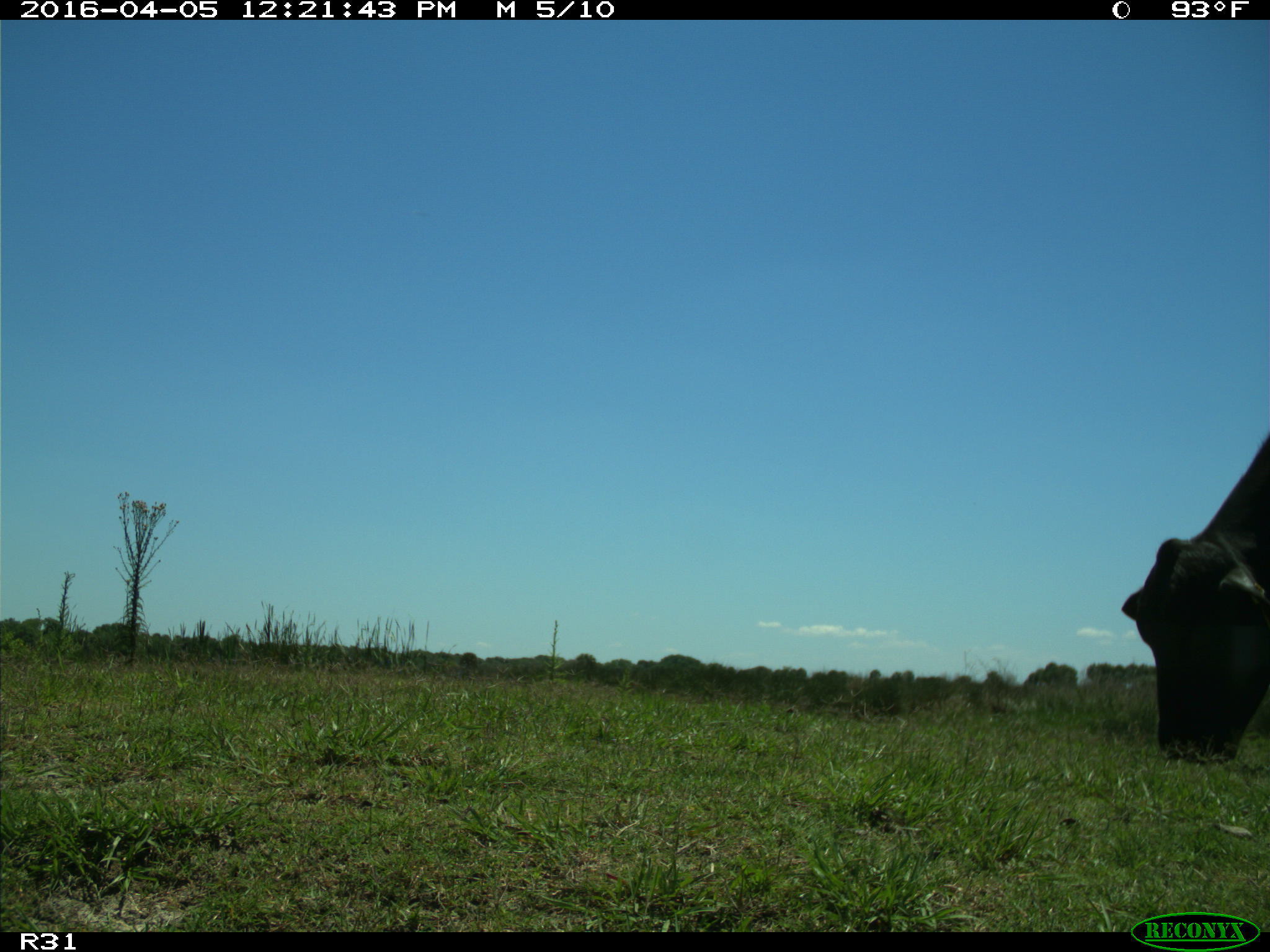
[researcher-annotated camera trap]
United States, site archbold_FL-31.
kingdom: Animalia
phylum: Chordata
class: Mammalia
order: Artiodactyla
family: Bovidae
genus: Bos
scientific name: Bos taurus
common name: domestic cow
Bos taurus (domestic cow).